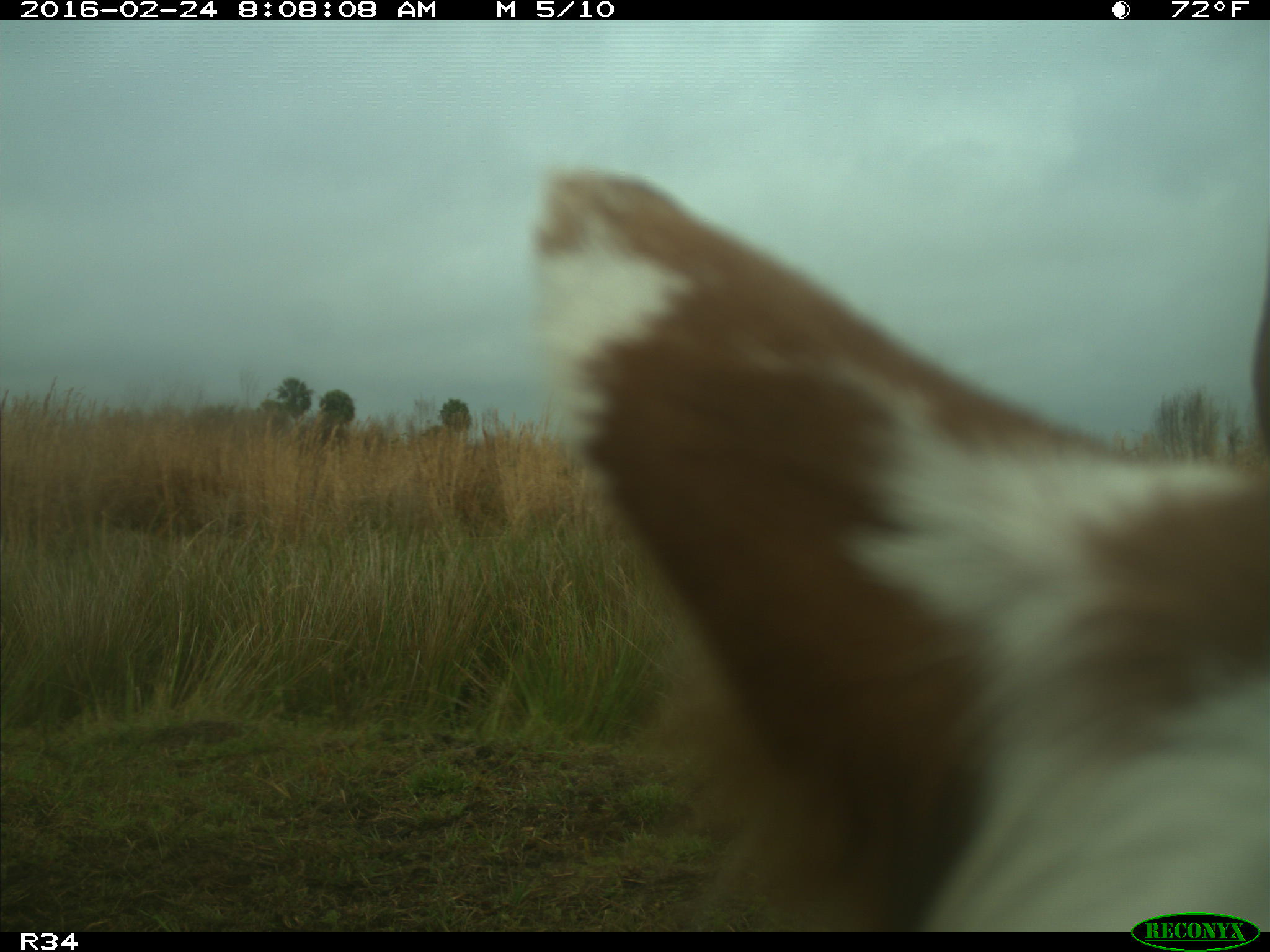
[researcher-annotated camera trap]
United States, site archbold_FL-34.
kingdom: Animalia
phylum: Chordata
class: Mammalia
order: Artiodactyla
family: Bovidae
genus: Bos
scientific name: Bos taurus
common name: domestic cow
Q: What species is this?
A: Bos taurus (domestic cow).